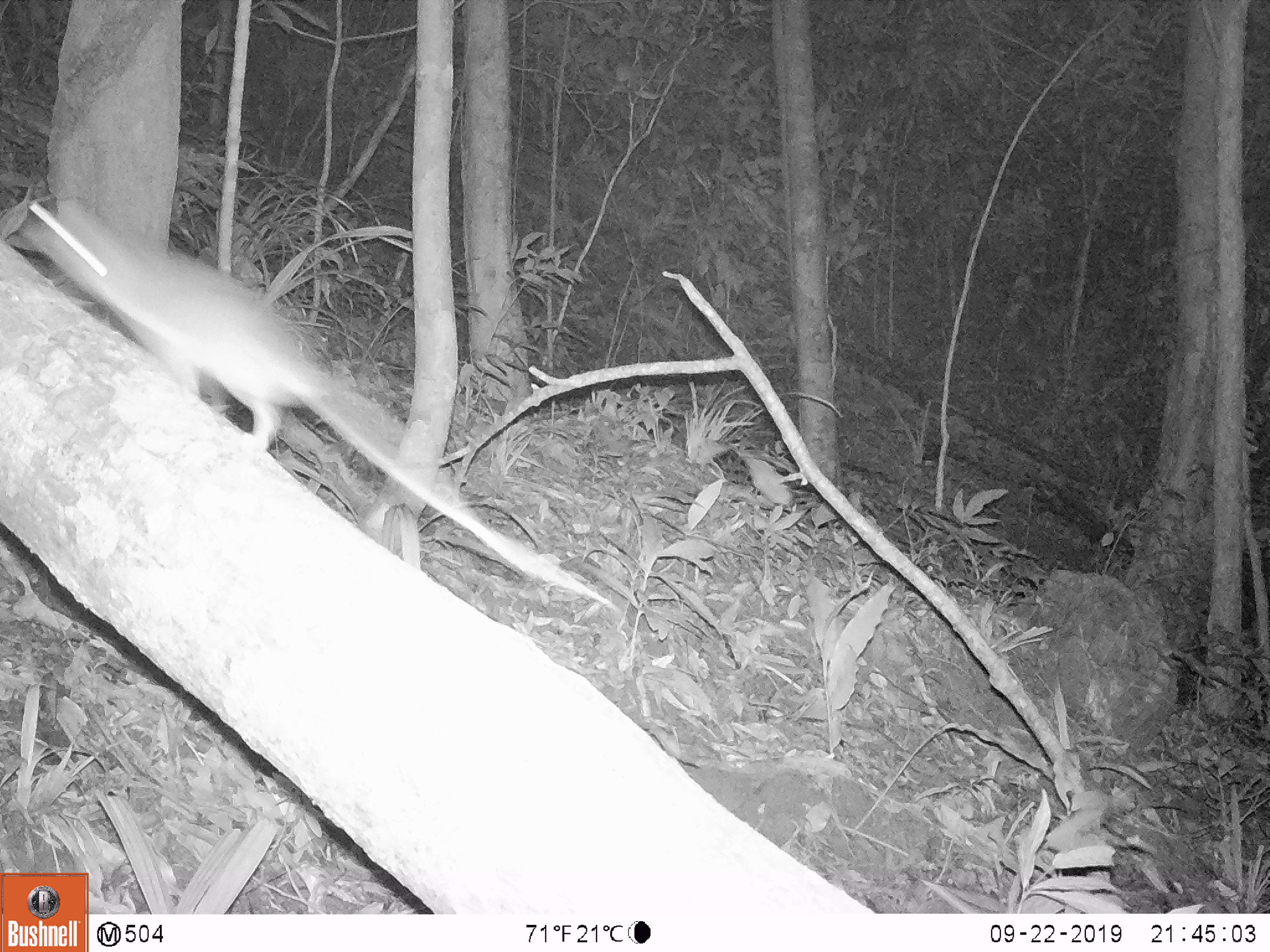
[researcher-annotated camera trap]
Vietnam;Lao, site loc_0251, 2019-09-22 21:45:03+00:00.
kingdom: Animalia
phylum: Chordata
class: Mammalia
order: Rodentia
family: Muridae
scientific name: Muridae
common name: old-world mice and rats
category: unidentified murid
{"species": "unidentified murid (old-world mice and rats) (Muridae)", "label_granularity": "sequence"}